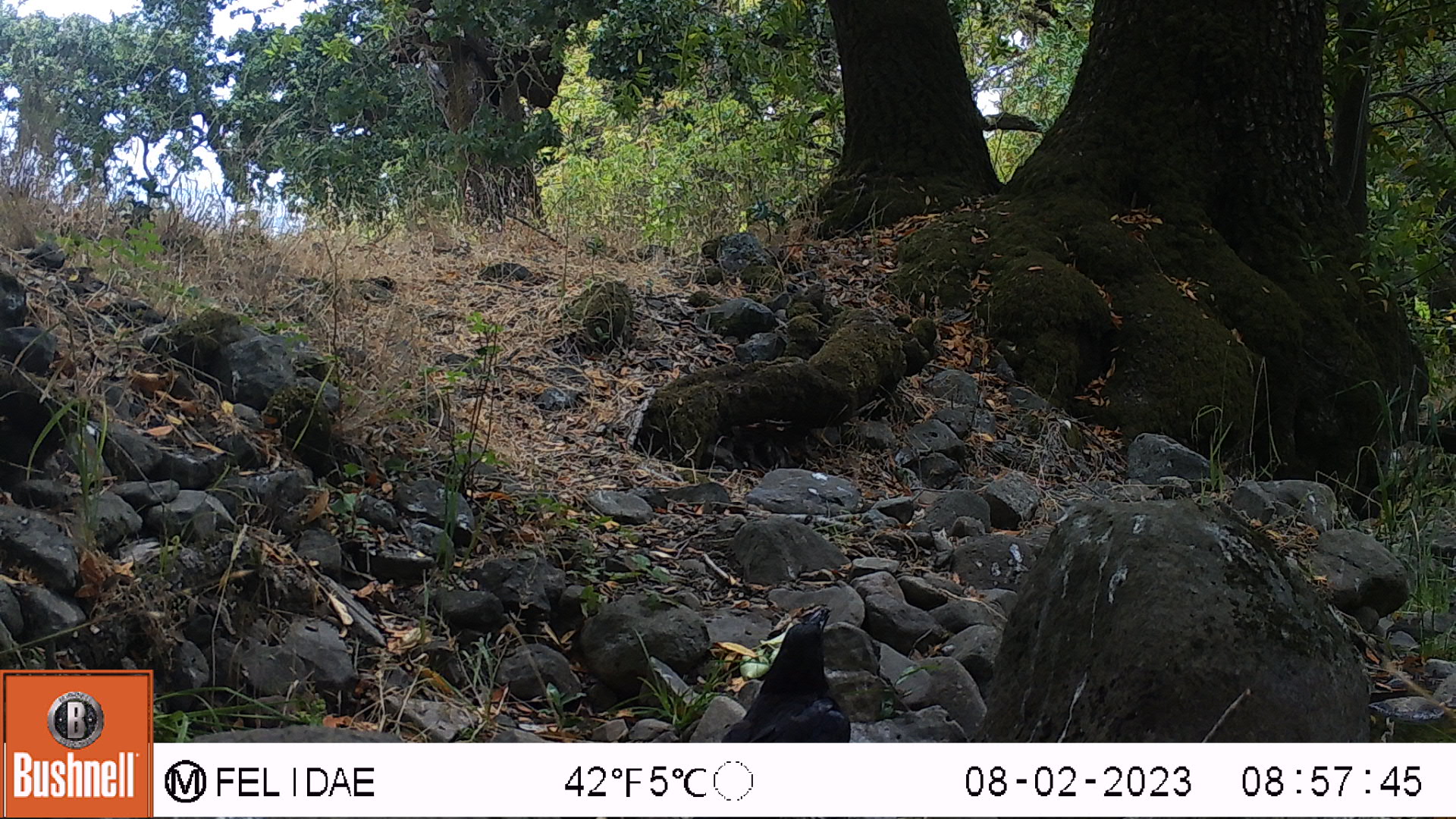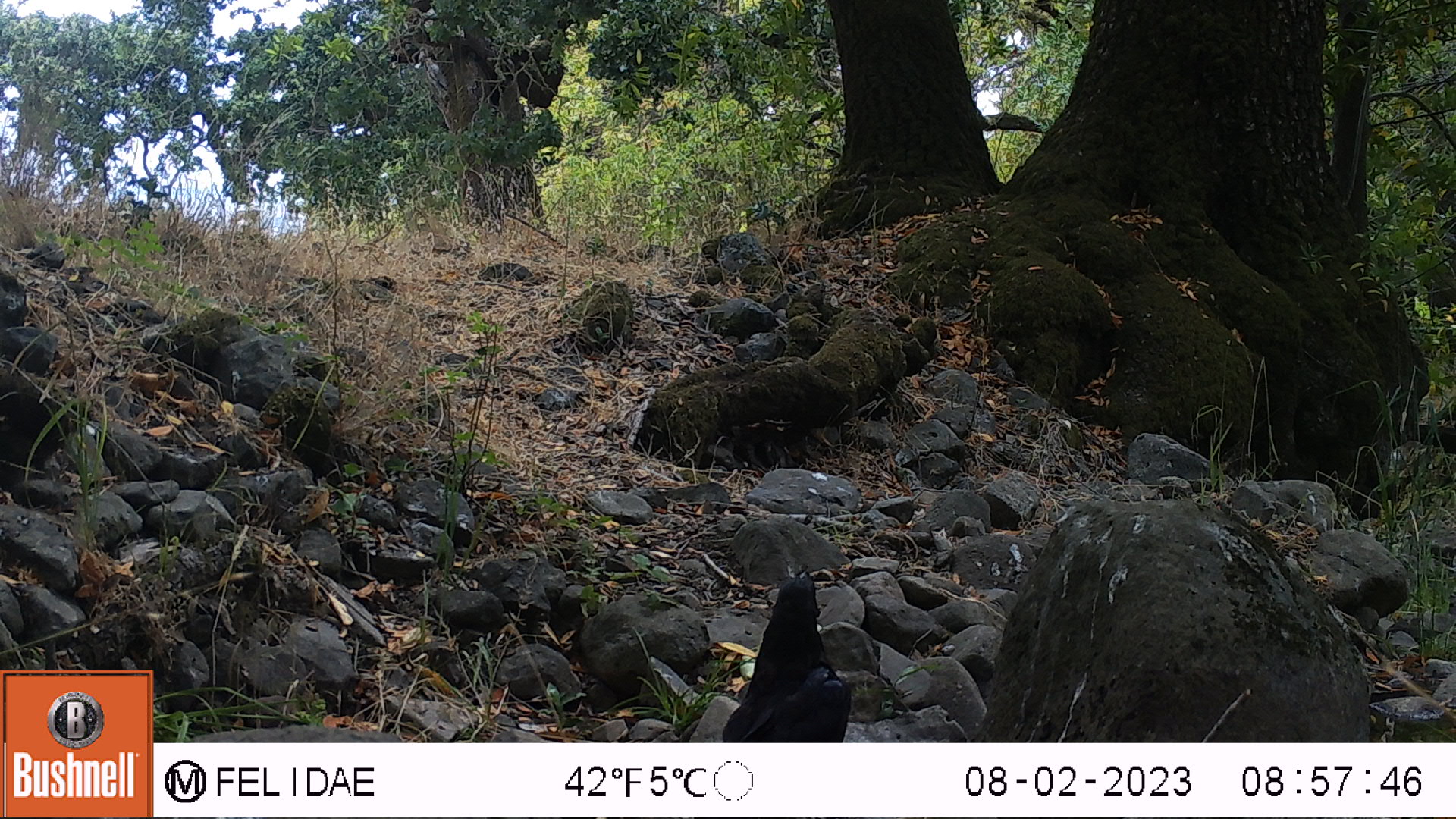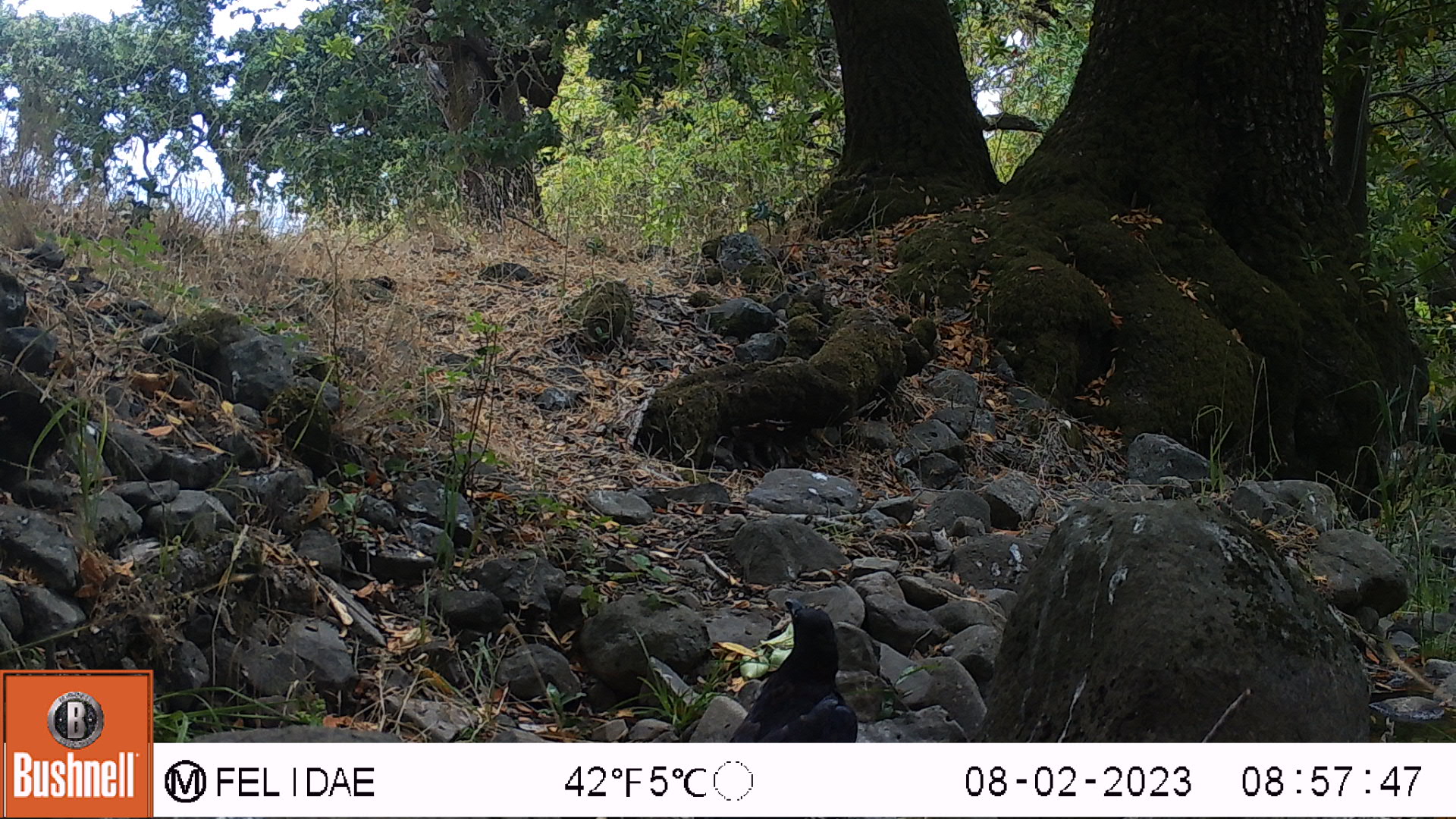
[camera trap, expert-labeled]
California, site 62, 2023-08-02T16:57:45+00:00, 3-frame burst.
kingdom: Animalia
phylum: Chordata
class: Aves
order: Passeriformes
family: Corvidae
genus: Corvus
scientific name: Corvus brachyrhynchos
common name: american crow